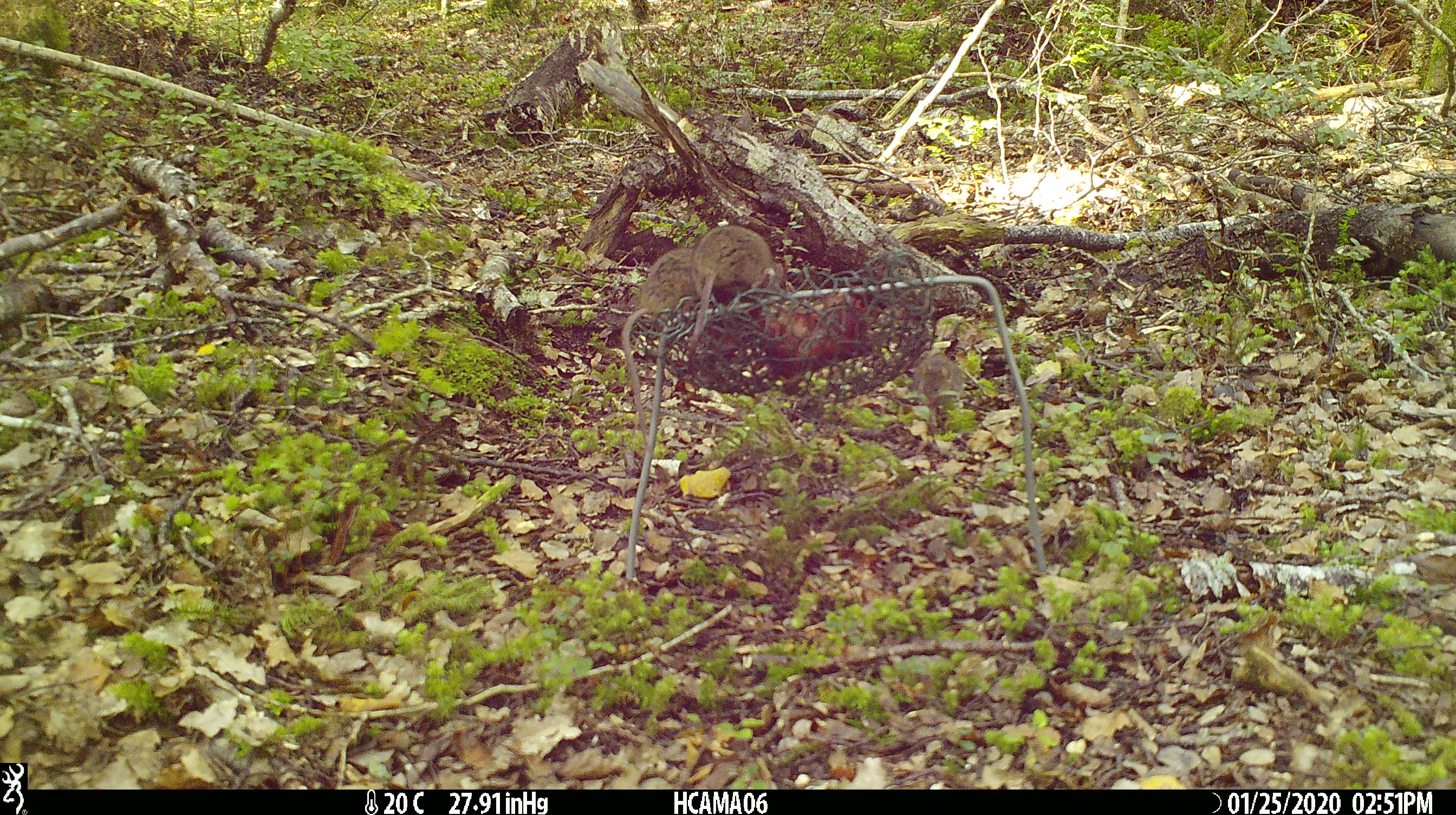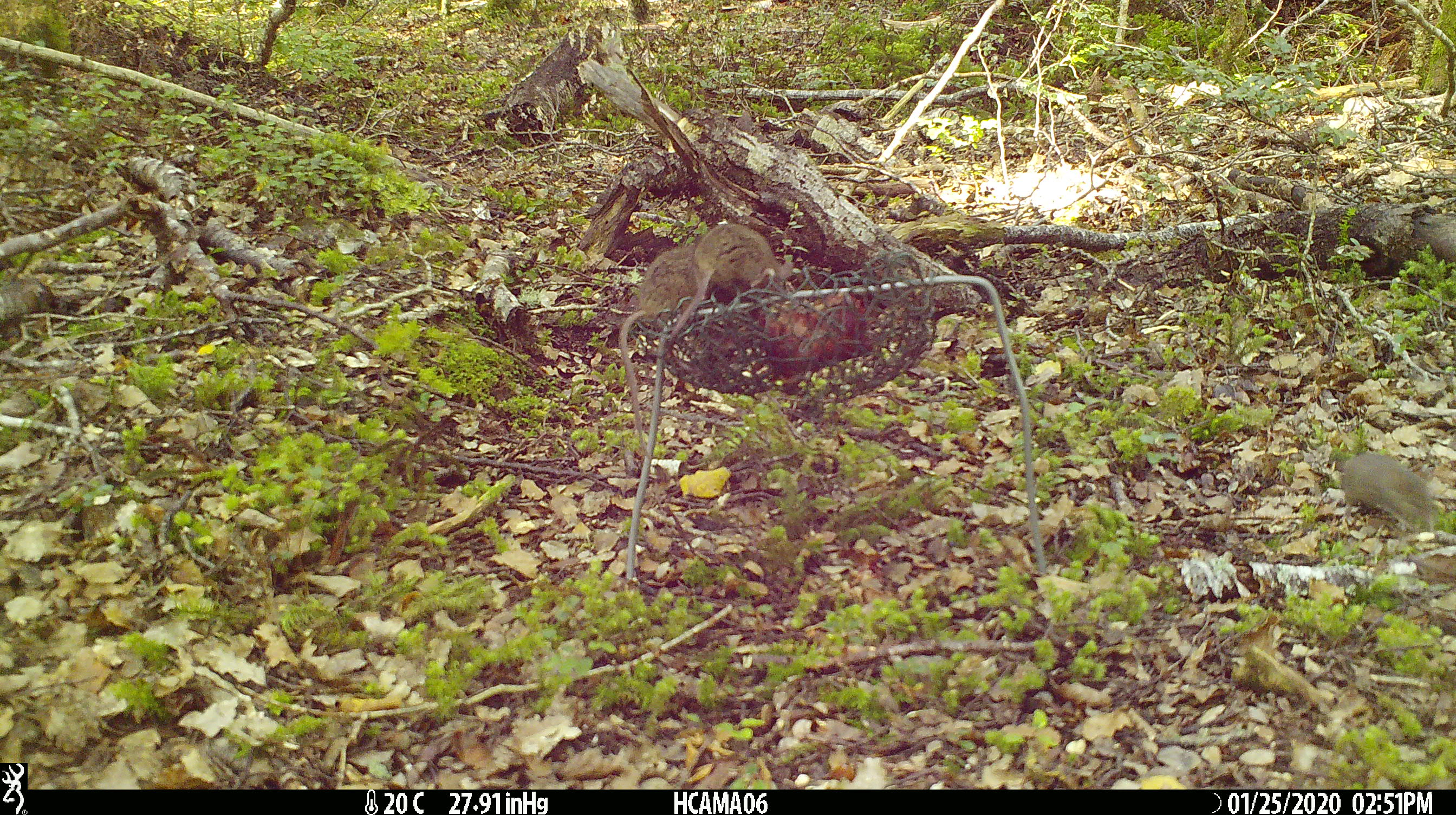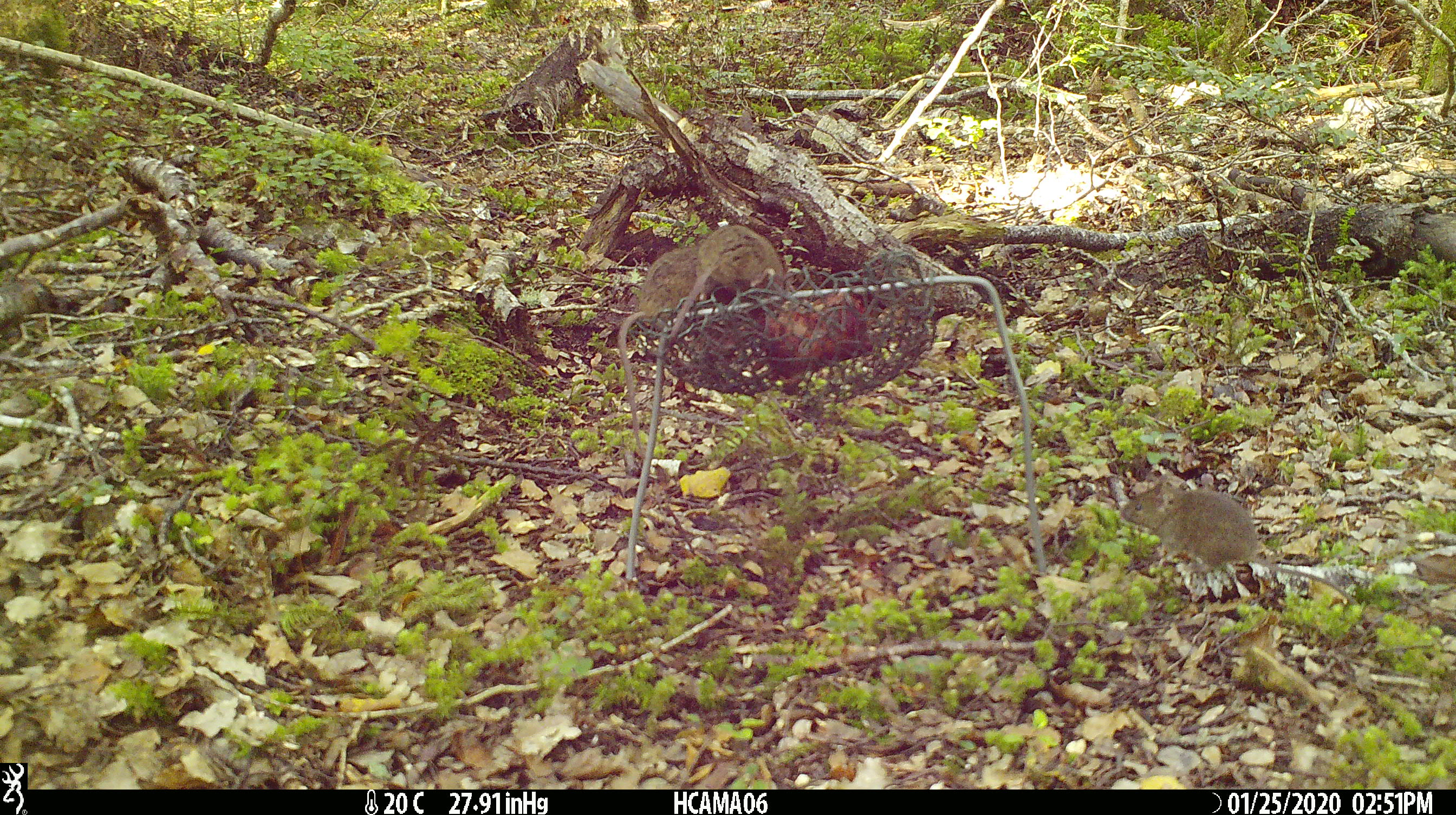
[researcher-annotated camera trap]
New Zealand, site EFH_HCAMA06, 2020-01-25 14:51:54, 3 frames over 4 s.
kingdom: Animalia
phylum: Chordata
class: Mammalia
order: Rodentia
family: Muridae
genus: Mus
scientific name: Mus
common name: mouse